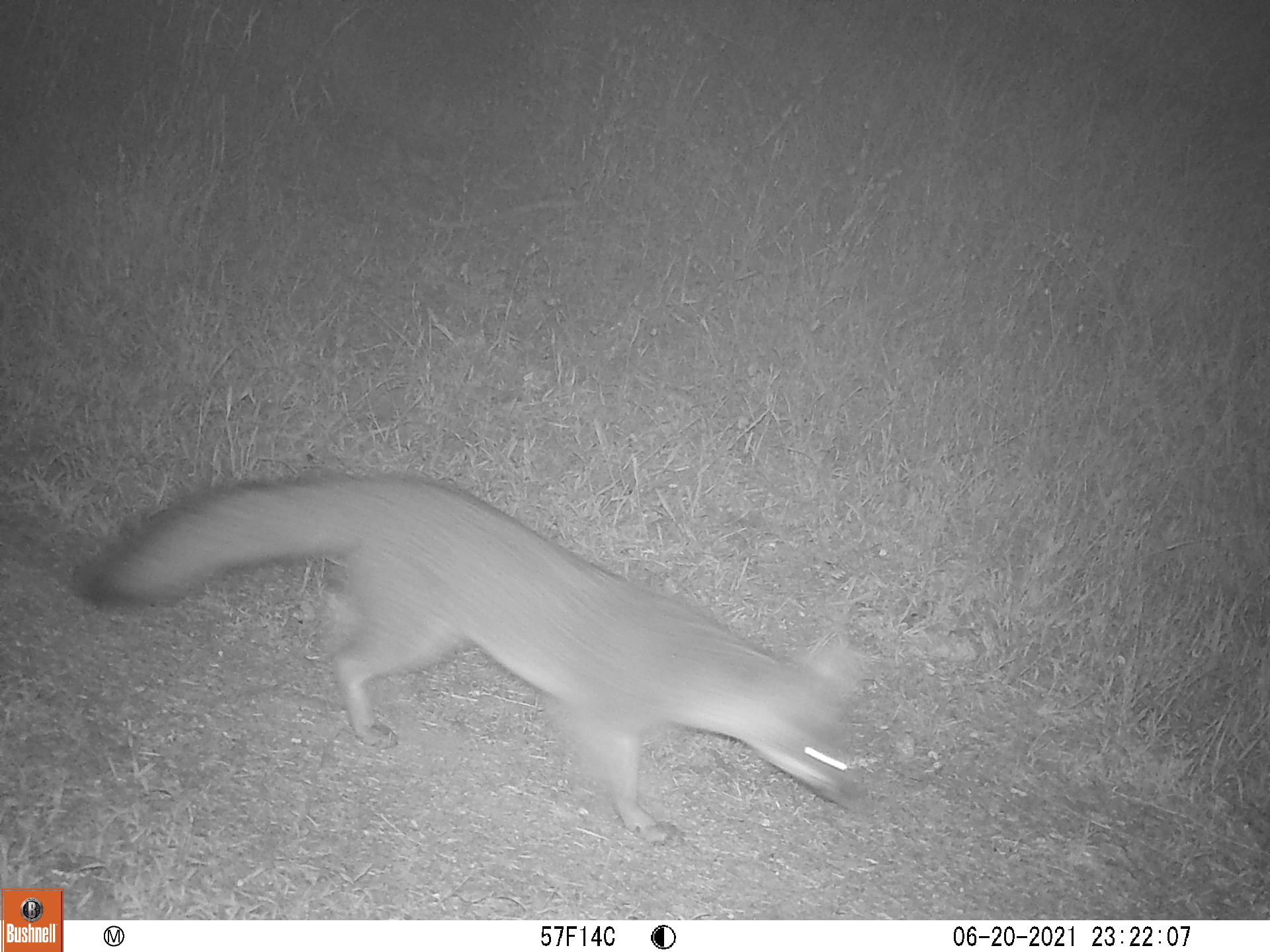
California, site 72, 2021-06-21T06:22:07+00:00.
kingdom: Animalia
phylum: Chordata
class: Mammalia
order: Carnivora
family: Canidae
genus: Urocyon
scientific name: Urocyon cinereoargenteus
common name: gray fox